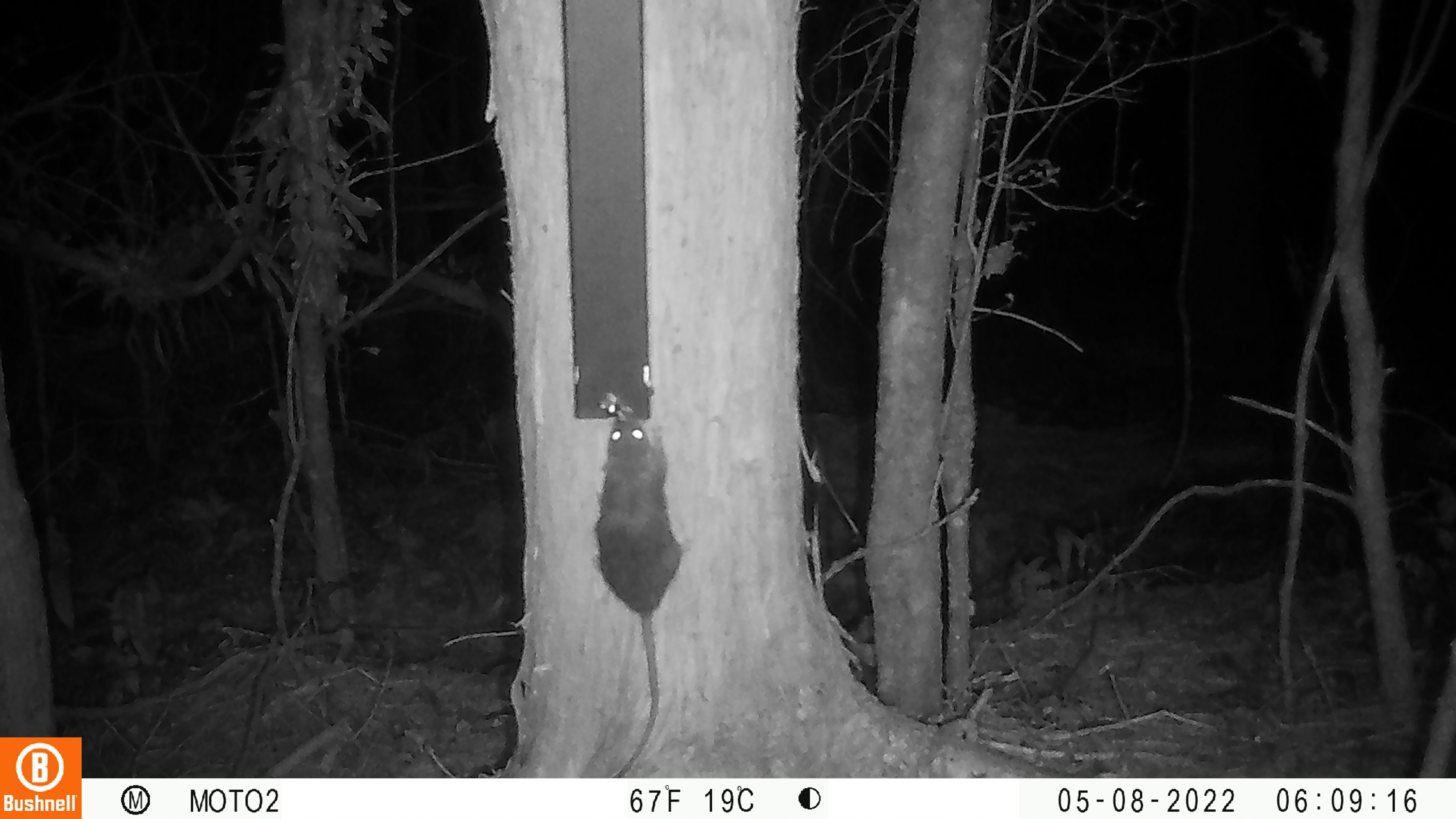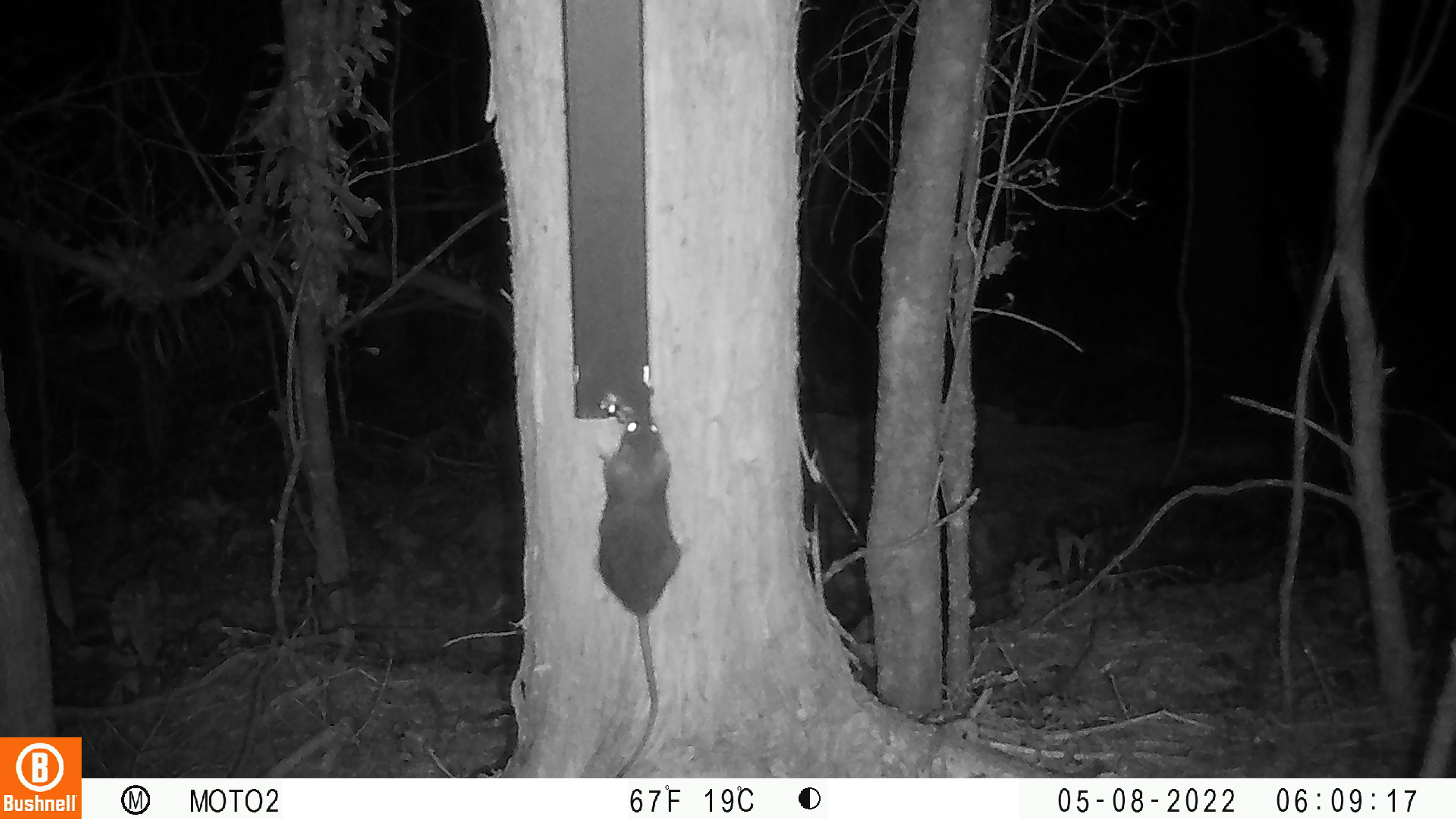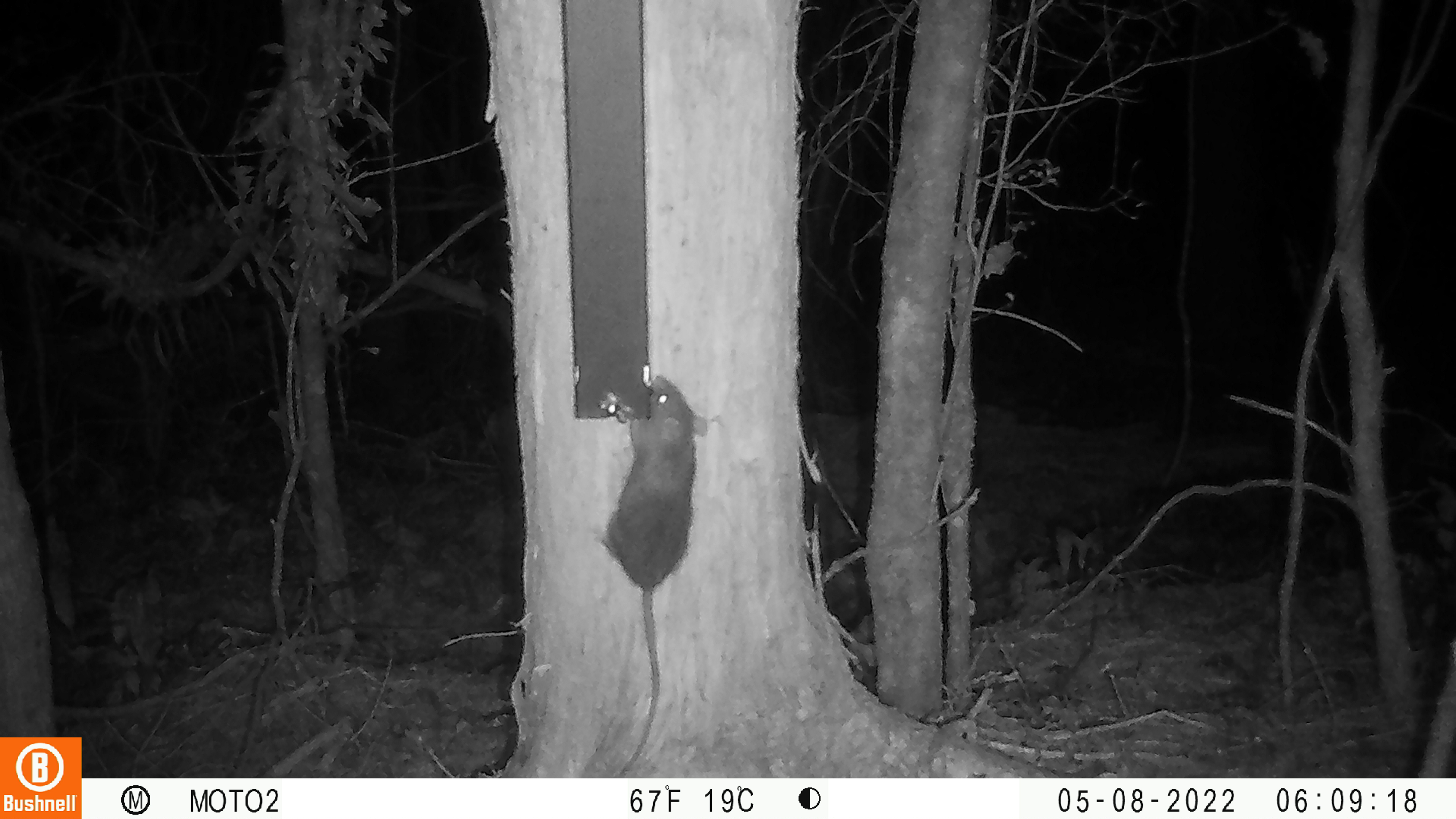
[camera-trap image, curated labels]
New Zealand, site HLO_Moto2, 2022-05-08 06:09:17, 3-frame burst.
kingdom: Animalia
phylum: Chordata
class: Mammalia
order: Rodentia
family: Muridae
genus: Rattus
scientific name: Rattus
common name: rat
Rat (Rattus).